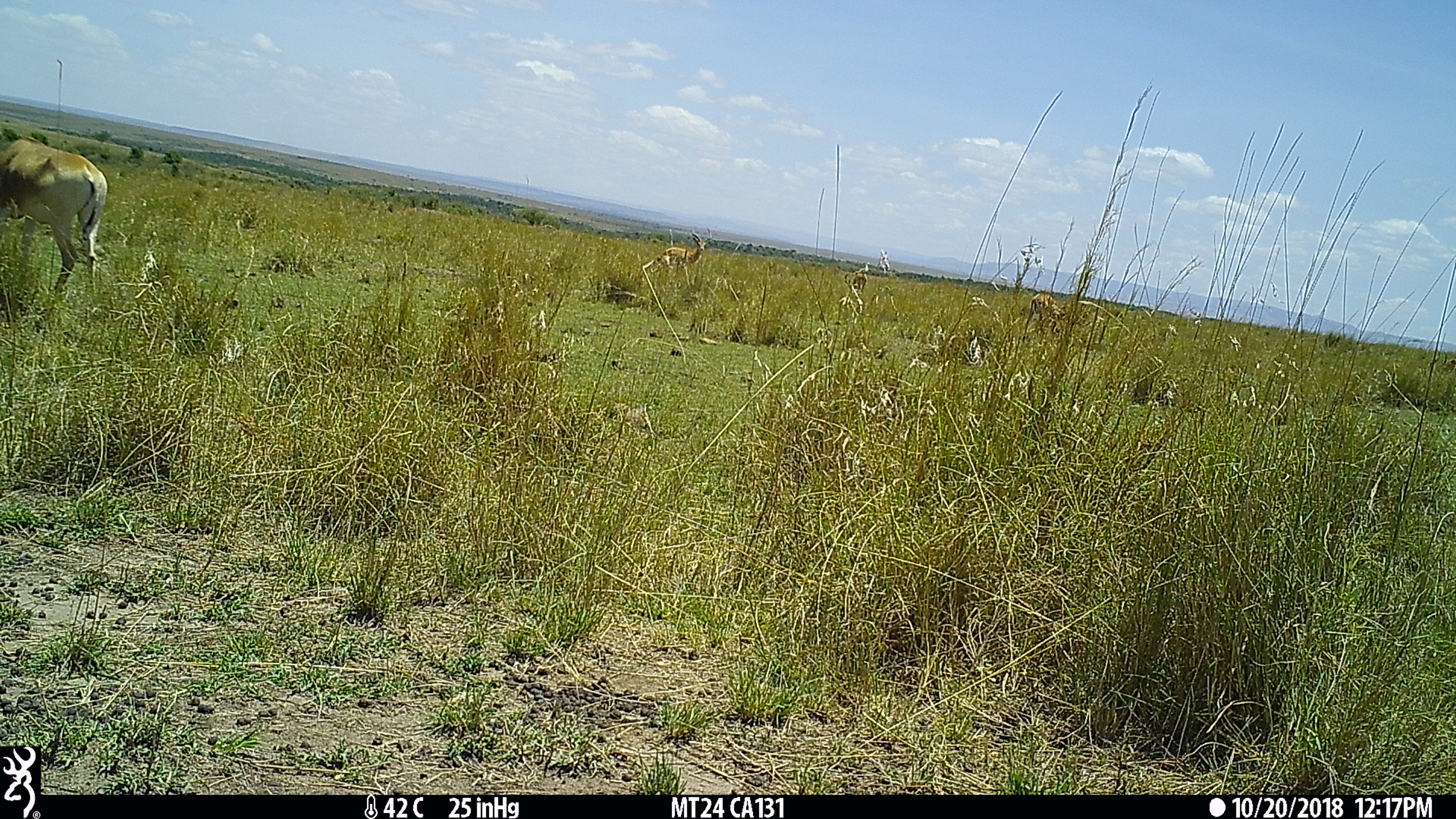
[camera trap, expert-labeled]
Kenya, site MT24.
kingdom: Animalia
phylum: Chordata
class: Mammalia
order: Artiodactyla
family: Bovidae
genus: Aepyceros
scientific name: Aepyceros melampus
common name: impala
Impala (Aepyceros melampus).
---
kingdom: Animalia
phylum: Chordata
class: Mammalia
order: Artiodactyla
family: Bovidae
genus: Alcelaphus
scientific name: Alcelaphus buselaphus cokii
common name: coke's hartebeest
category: hartebeest cokes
Hartebeest cokes (coke's hartebeest) (Alcelaphus buselaphus cokii).